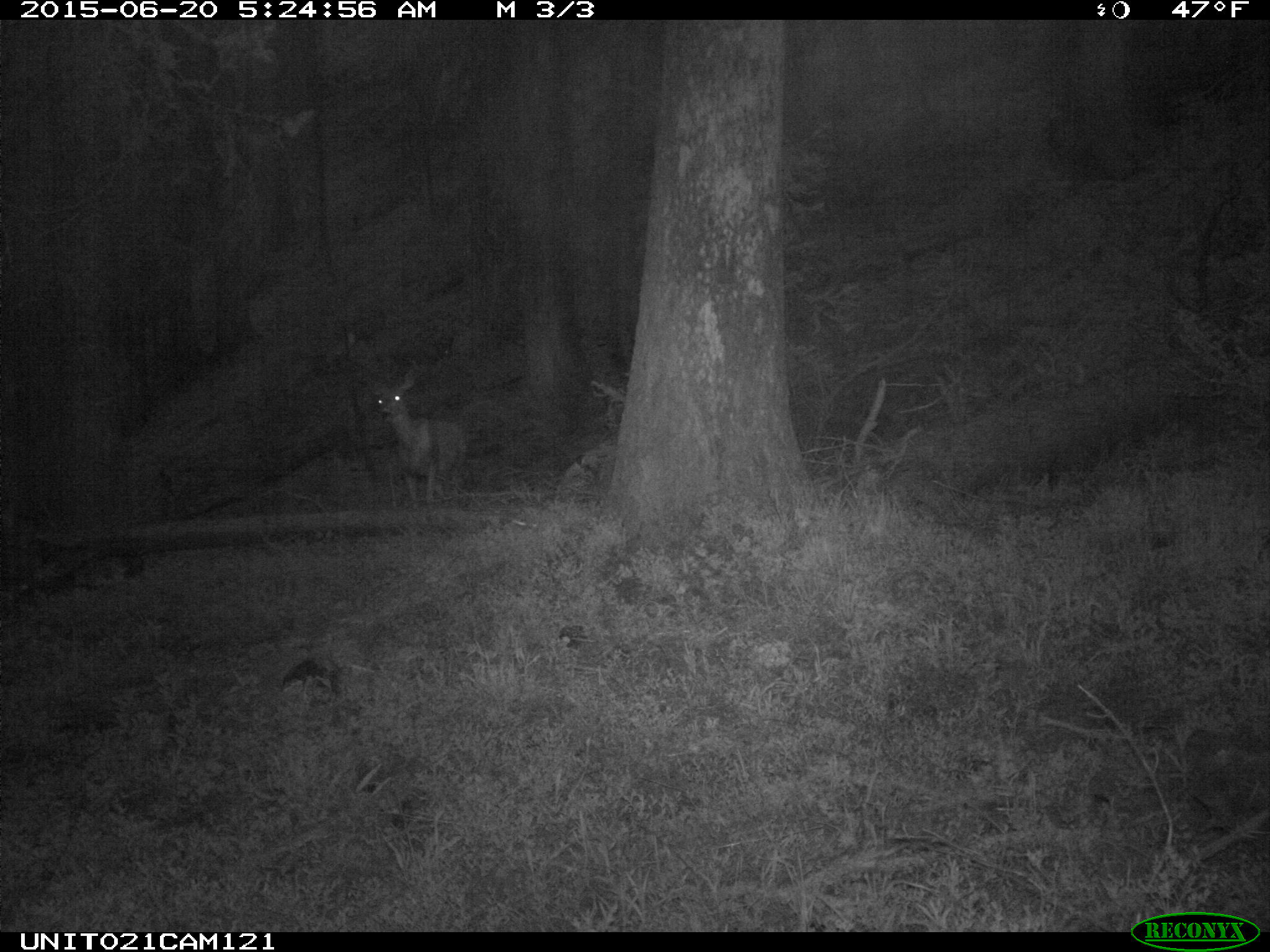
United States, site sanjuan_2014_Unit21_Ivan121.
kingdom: Animalia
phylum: Chordata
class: Mammalia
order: Artiodactyla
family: Cervidae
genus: Odocoileus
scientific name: Odocoileus hemionus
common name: mule deer